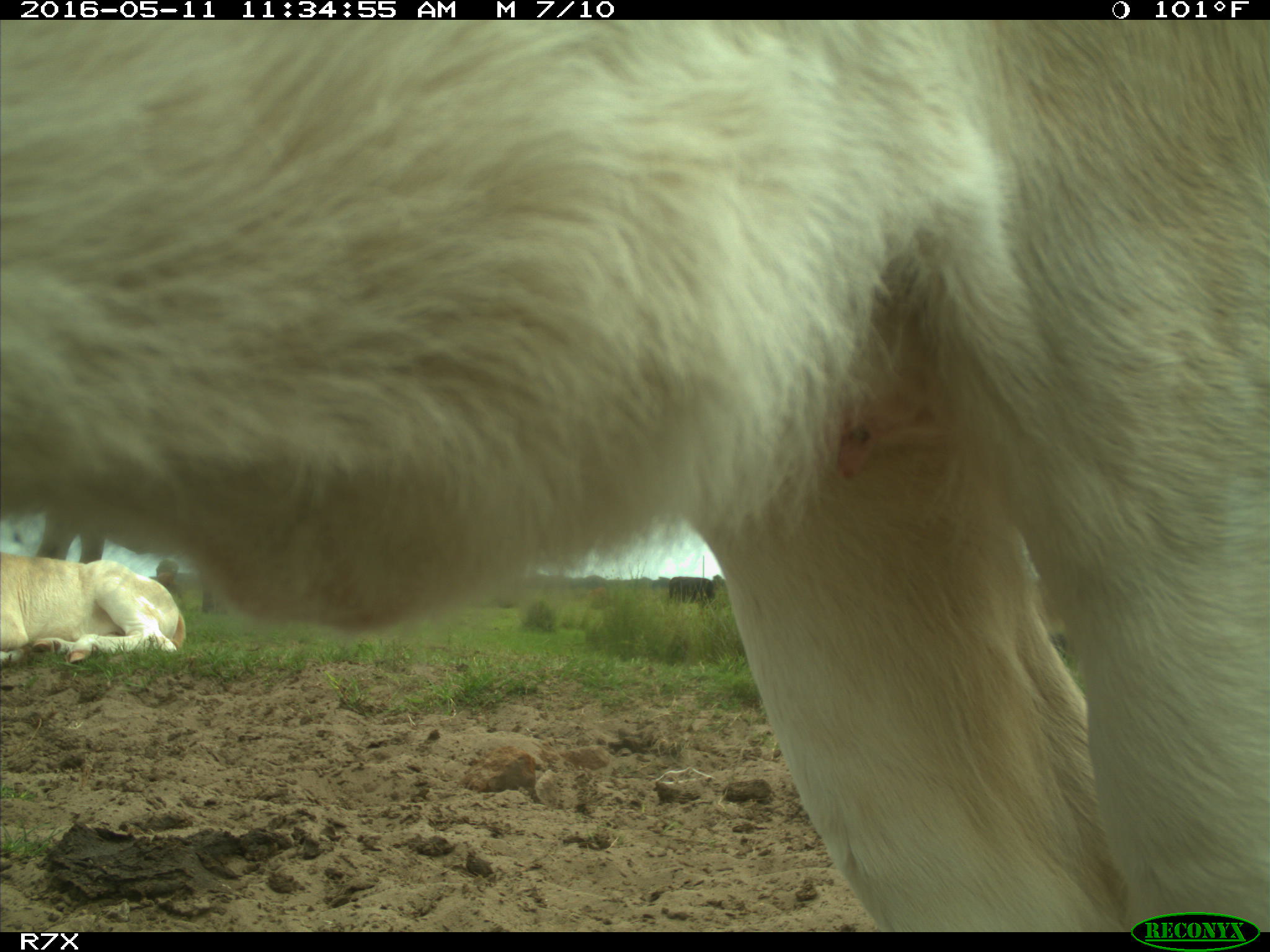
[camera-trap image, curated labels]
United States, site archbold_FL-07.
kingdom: Animalia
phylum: Chordata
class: Mammalia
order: Artiodactyla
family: Bovidae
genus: Bos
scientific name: Bos taurus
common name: domestic cow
Bos taurus (domestic cow).